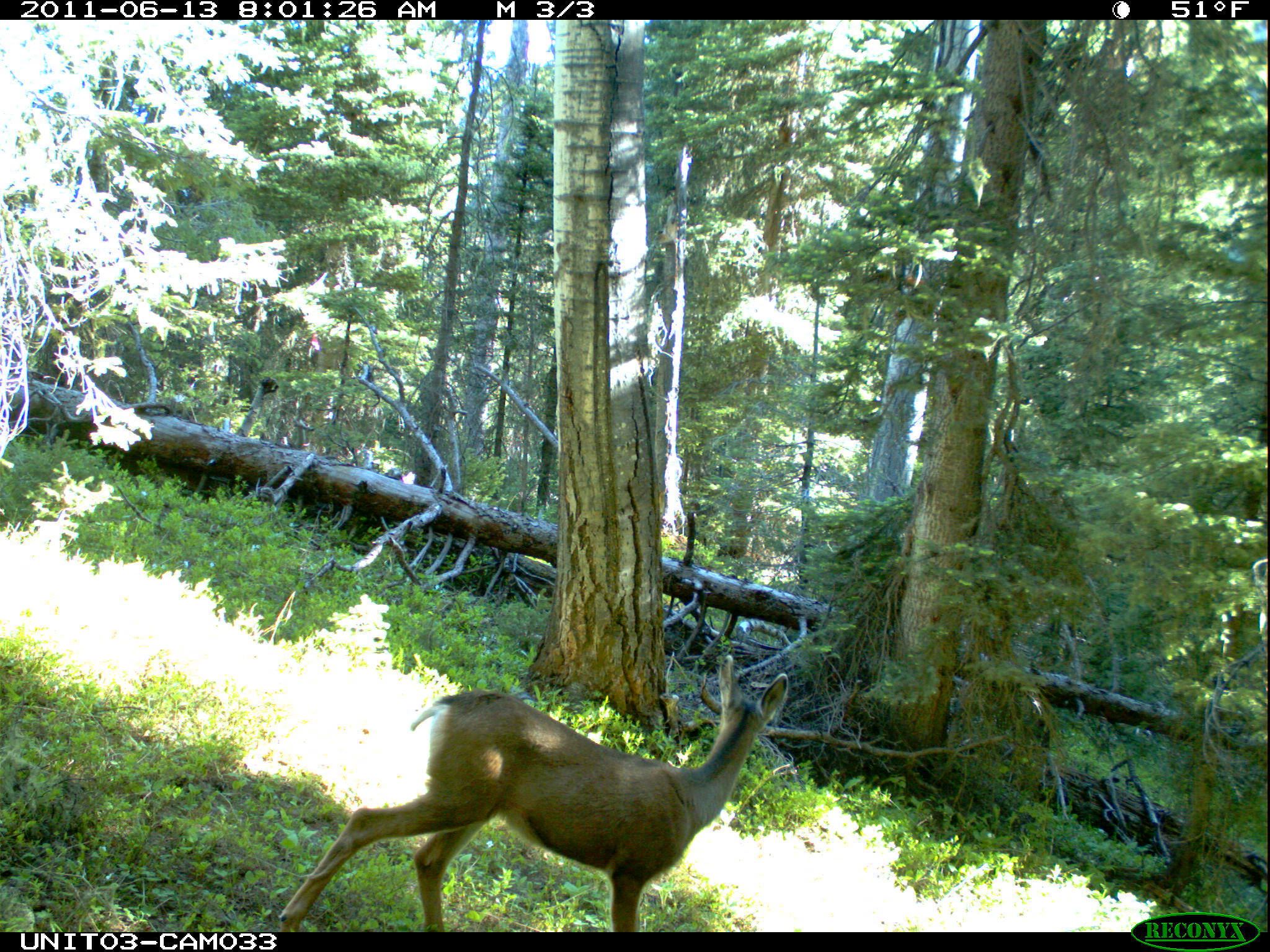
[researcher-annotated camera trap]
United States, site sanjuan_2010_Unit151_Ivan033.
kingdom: Animalia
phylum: Chordata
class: Mammalia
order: Artiodactyla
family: Cervidae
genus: Odocoileus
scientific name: Odocoileus hemionus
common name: mule deer